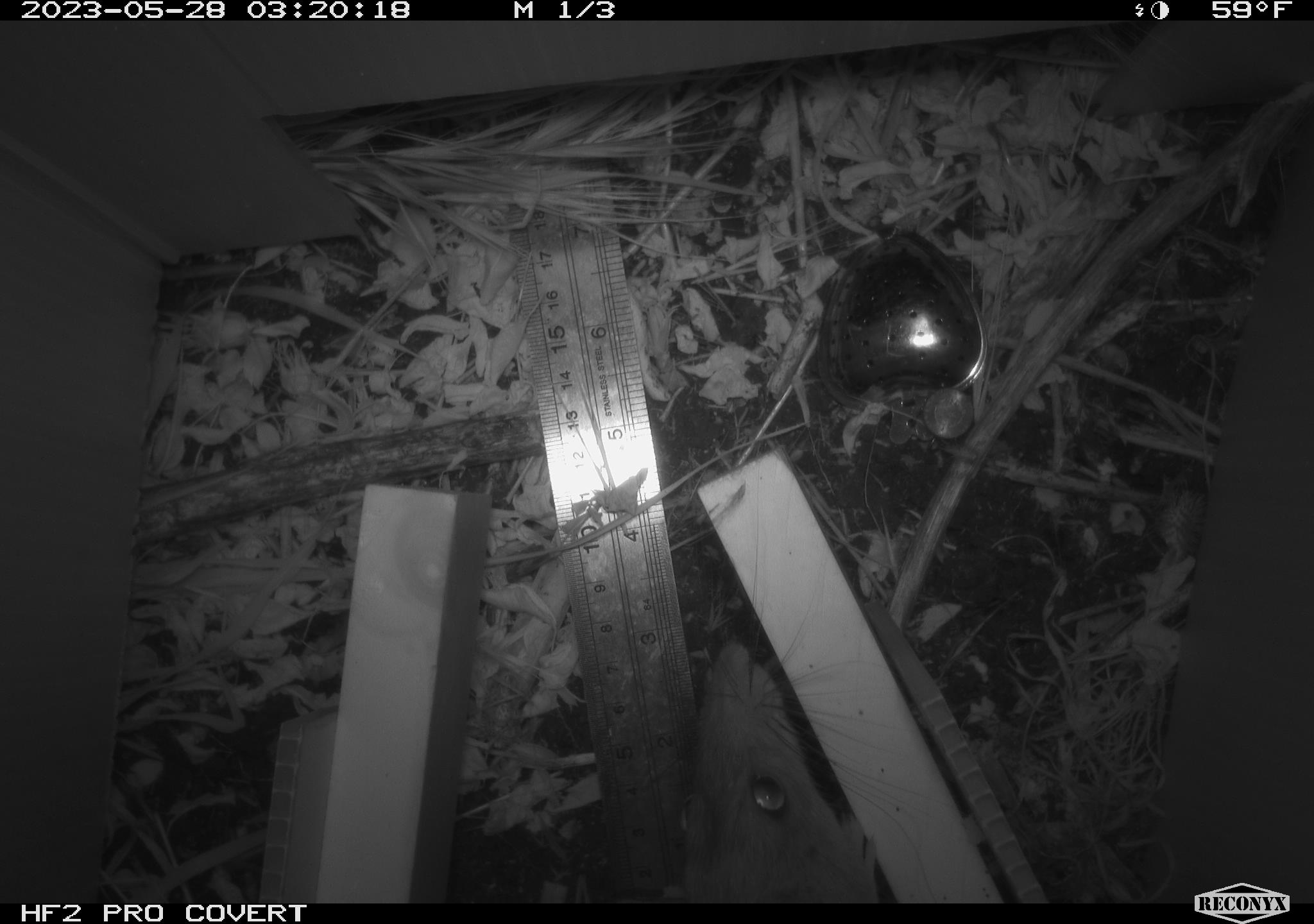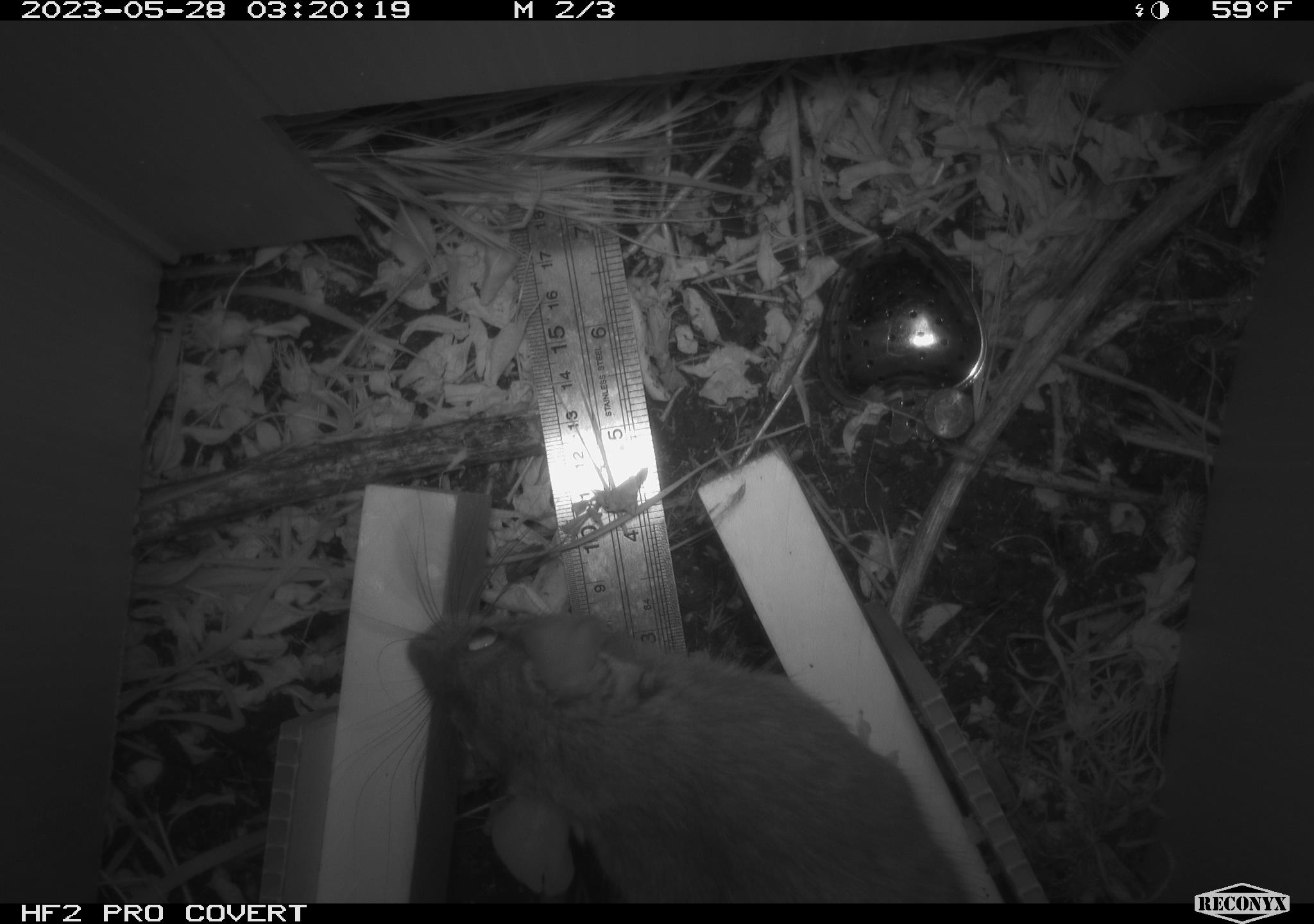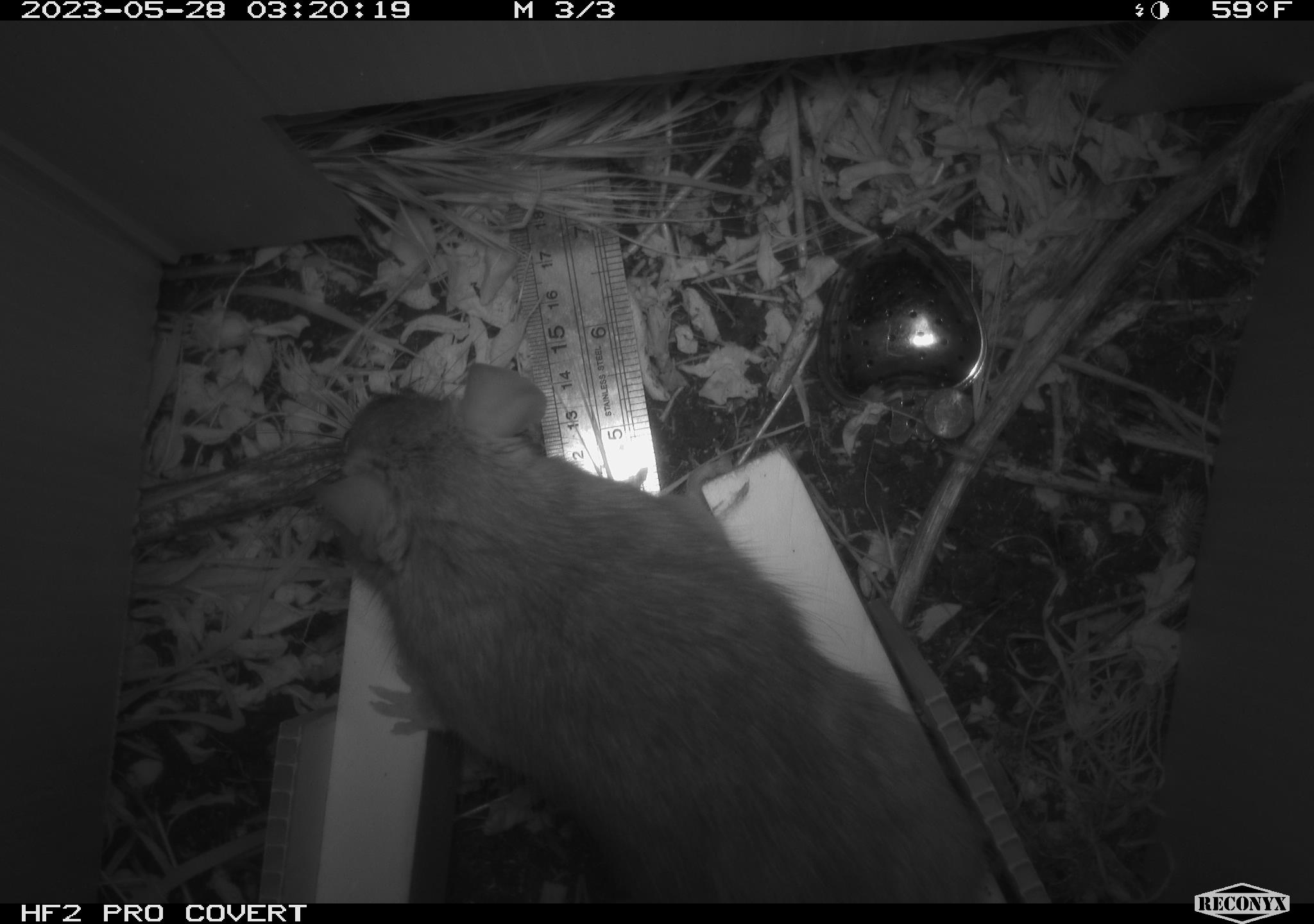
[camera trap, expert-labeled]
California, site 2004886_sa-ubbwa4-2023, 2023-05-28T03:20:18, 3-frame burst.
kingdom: Animalia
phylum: Chordata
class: Mammalia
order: Rodentia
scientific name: Rodentia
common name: mouse species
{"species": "mouse species (Rodentia)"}